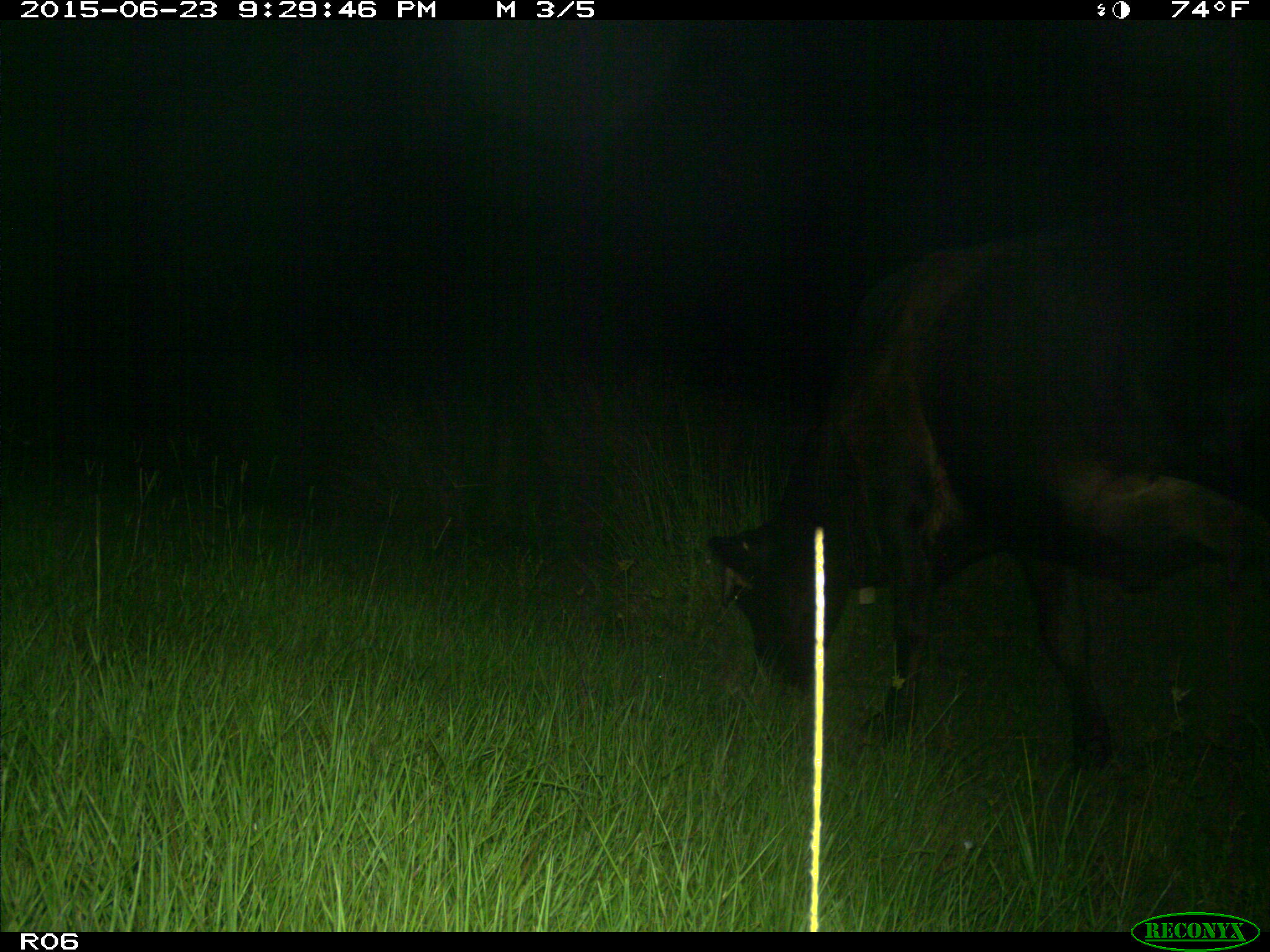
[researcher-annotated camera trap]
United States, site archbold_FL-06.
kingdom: Animalia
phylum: Chordata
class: Mammalia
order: Artiodactyla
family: Bovidae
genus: Bos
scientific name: Bos taurus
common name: domestic cow